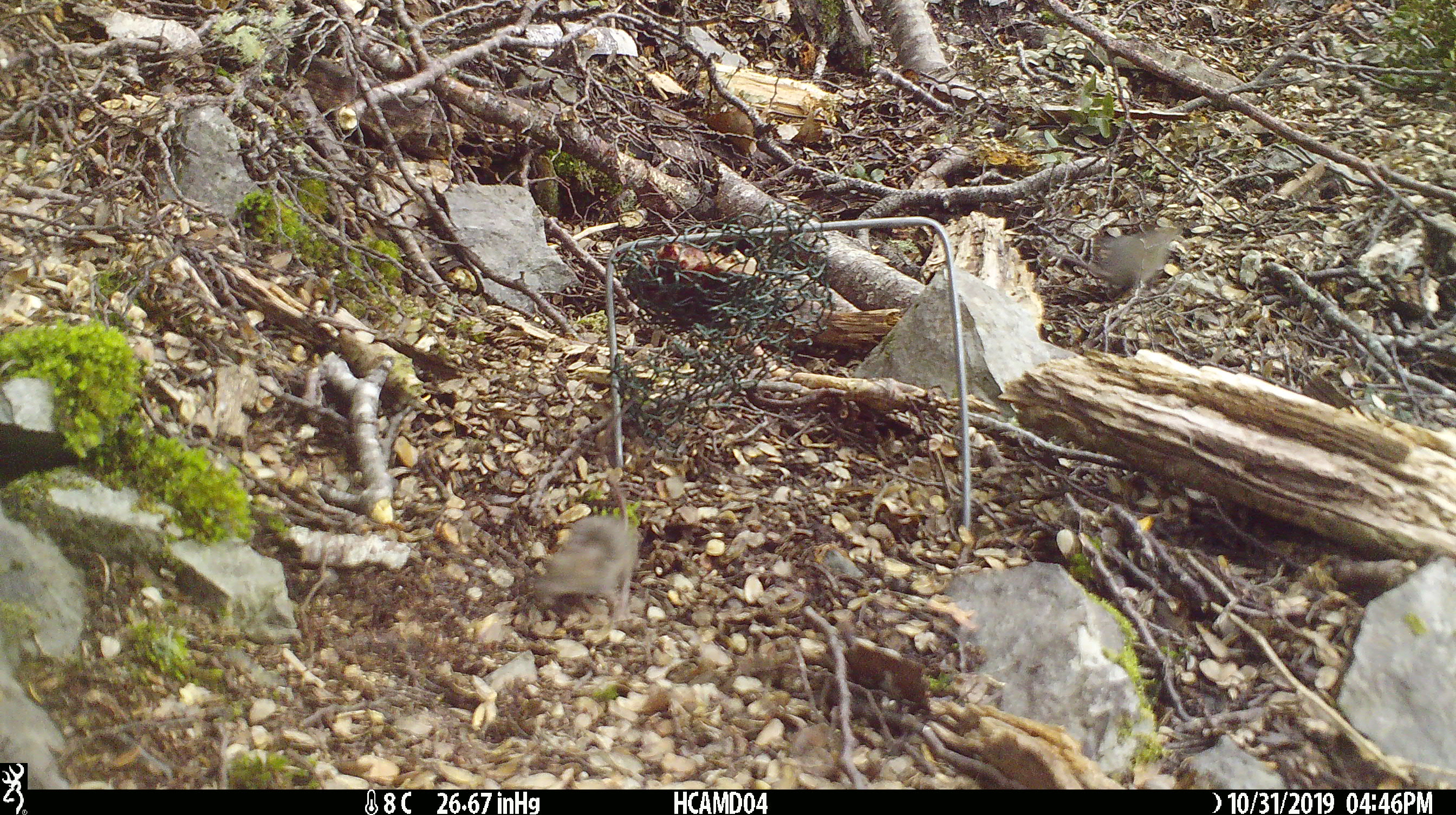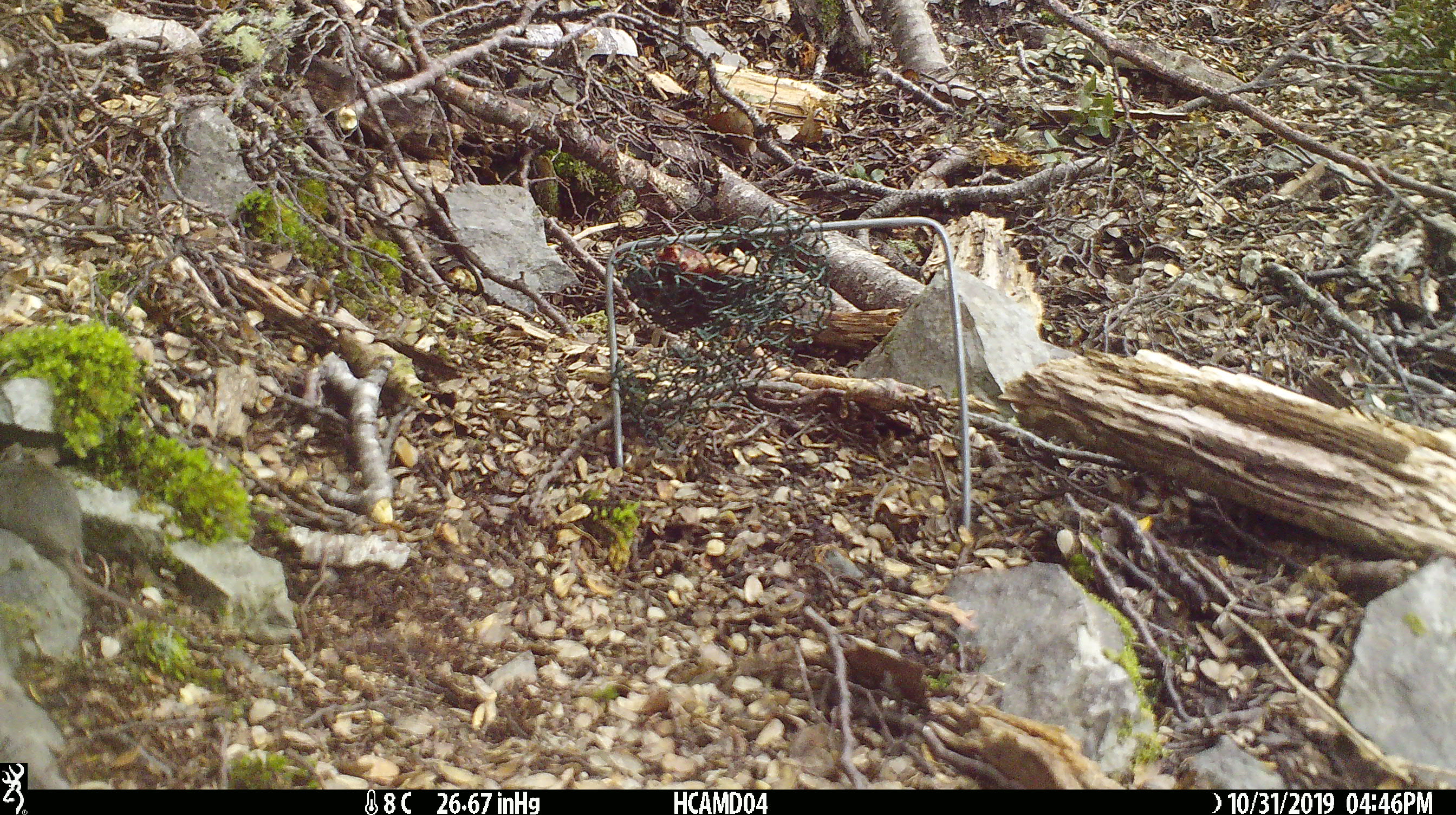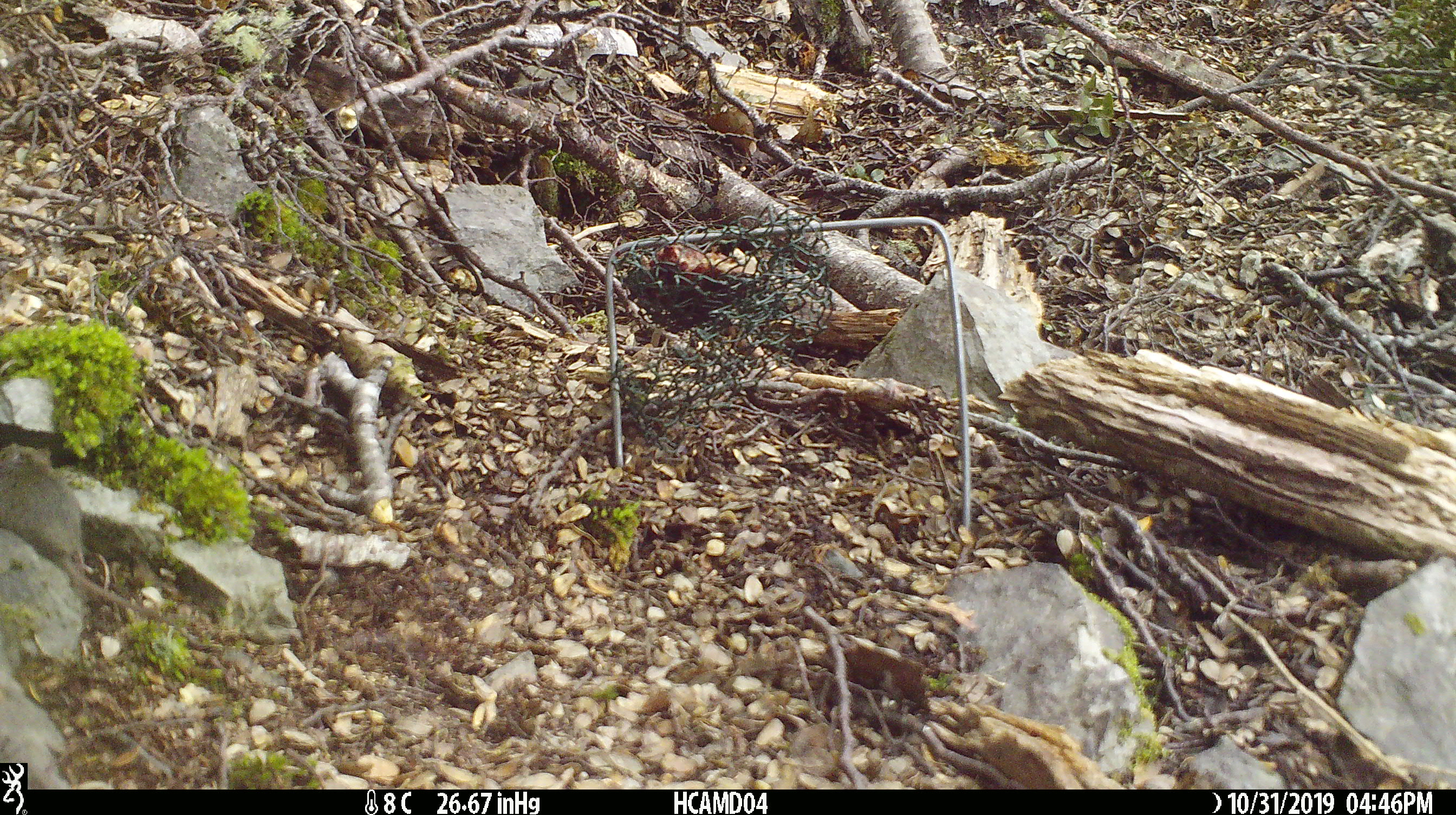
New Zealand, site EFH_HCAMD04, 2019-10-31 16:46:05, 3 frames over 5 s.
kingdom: Animalia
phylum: Chordata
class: Mammalia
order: Rodentia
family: Muridae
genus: Mus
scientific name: Mus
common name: mouse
Mouse (Mus).